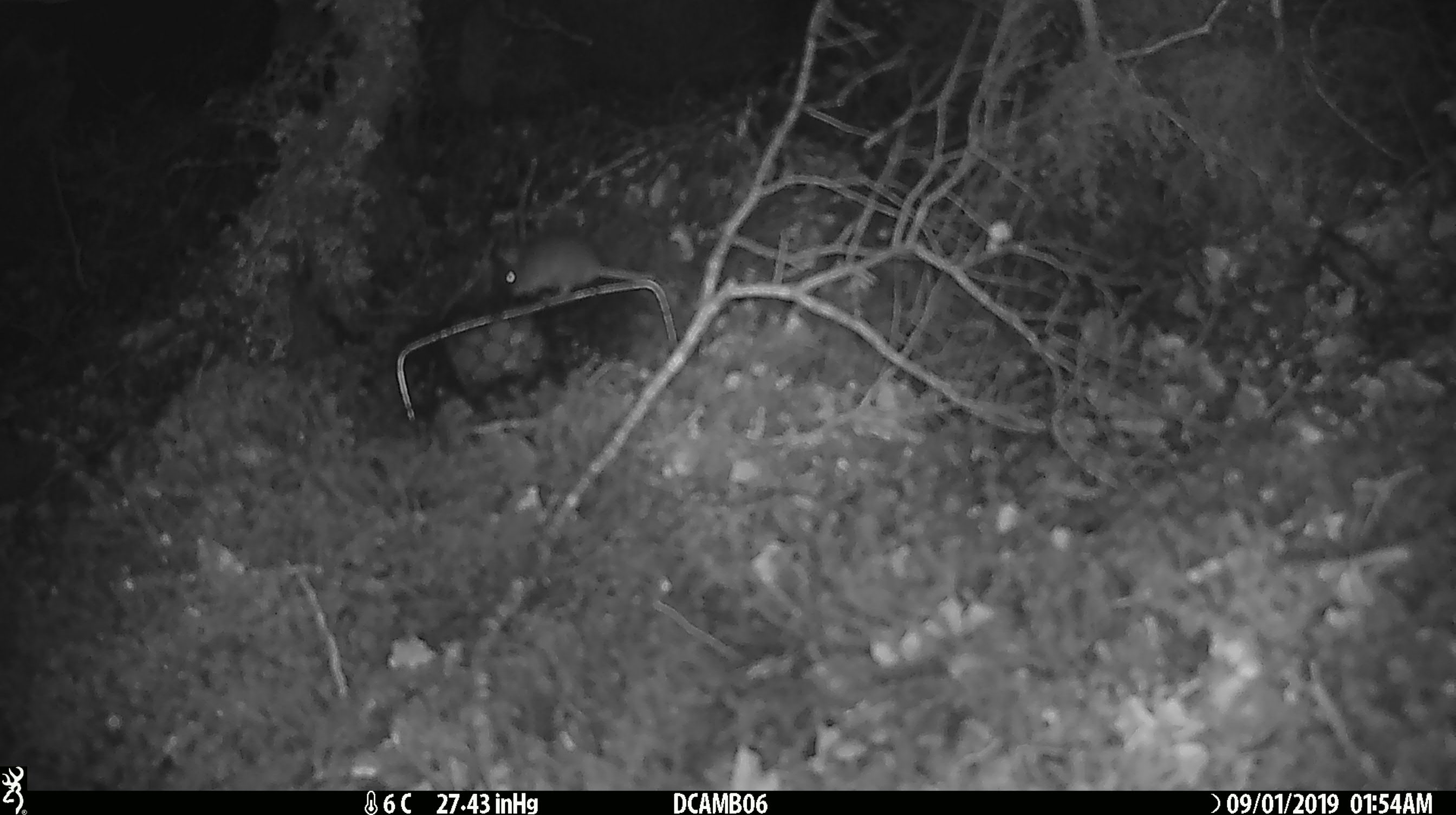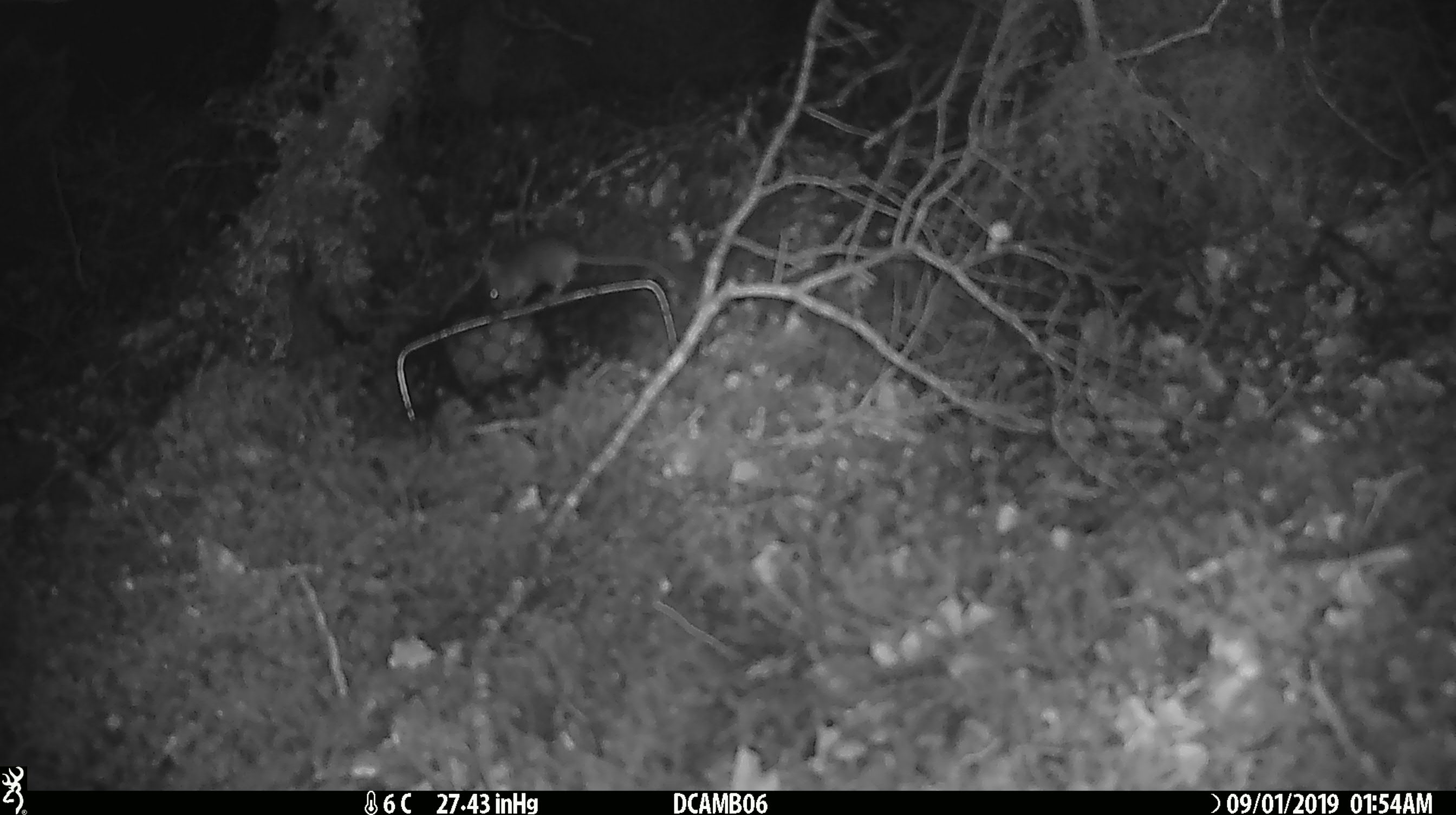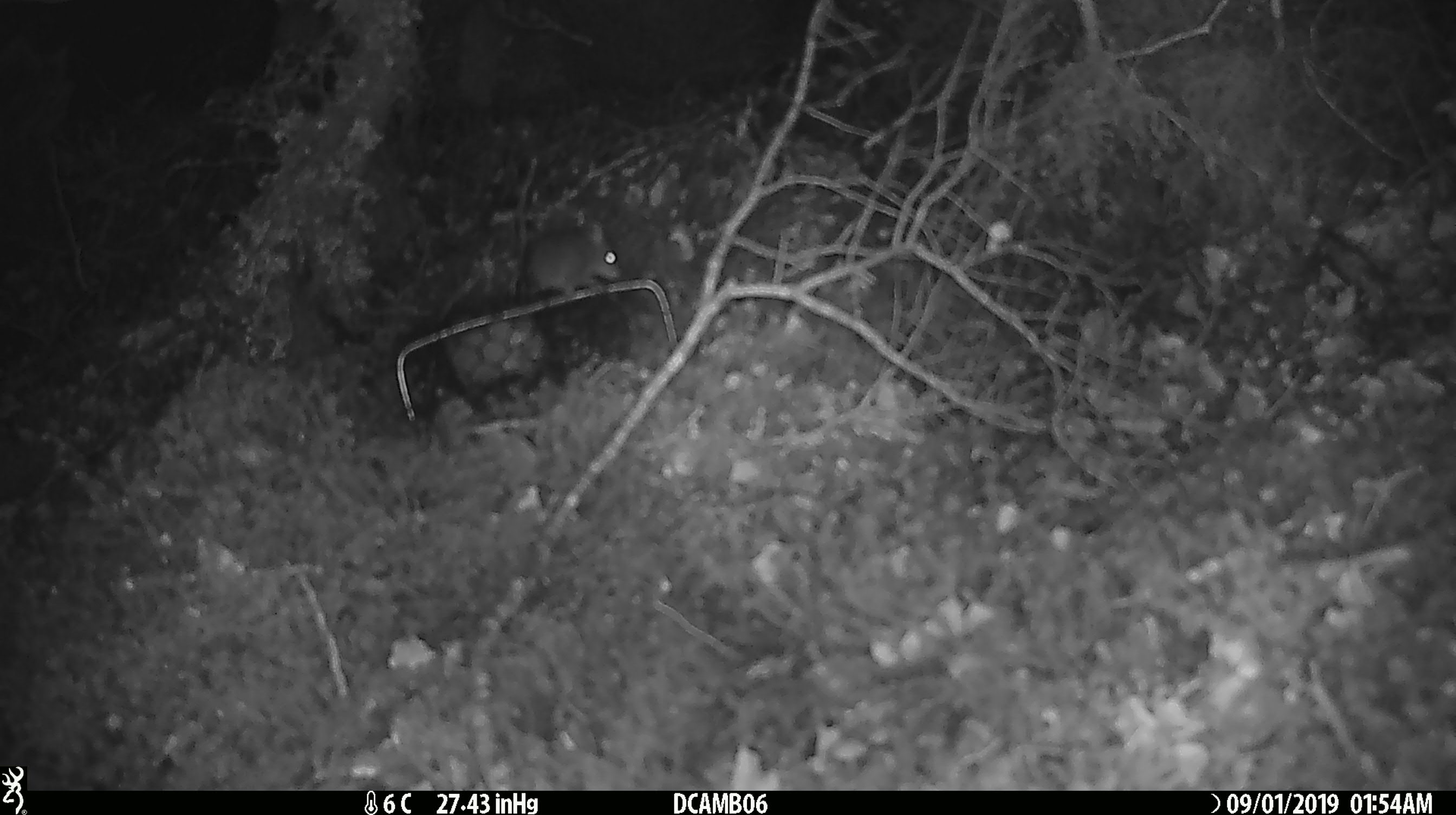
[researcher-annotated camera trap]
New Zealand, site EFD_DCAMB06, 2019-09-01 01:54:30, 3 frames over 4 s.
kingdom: Animalia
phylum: Chordata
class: Mammalia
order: Rodentia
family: Muridae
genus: Mus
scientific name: Mus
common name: mouse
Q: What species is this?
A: Mouse (Mus).